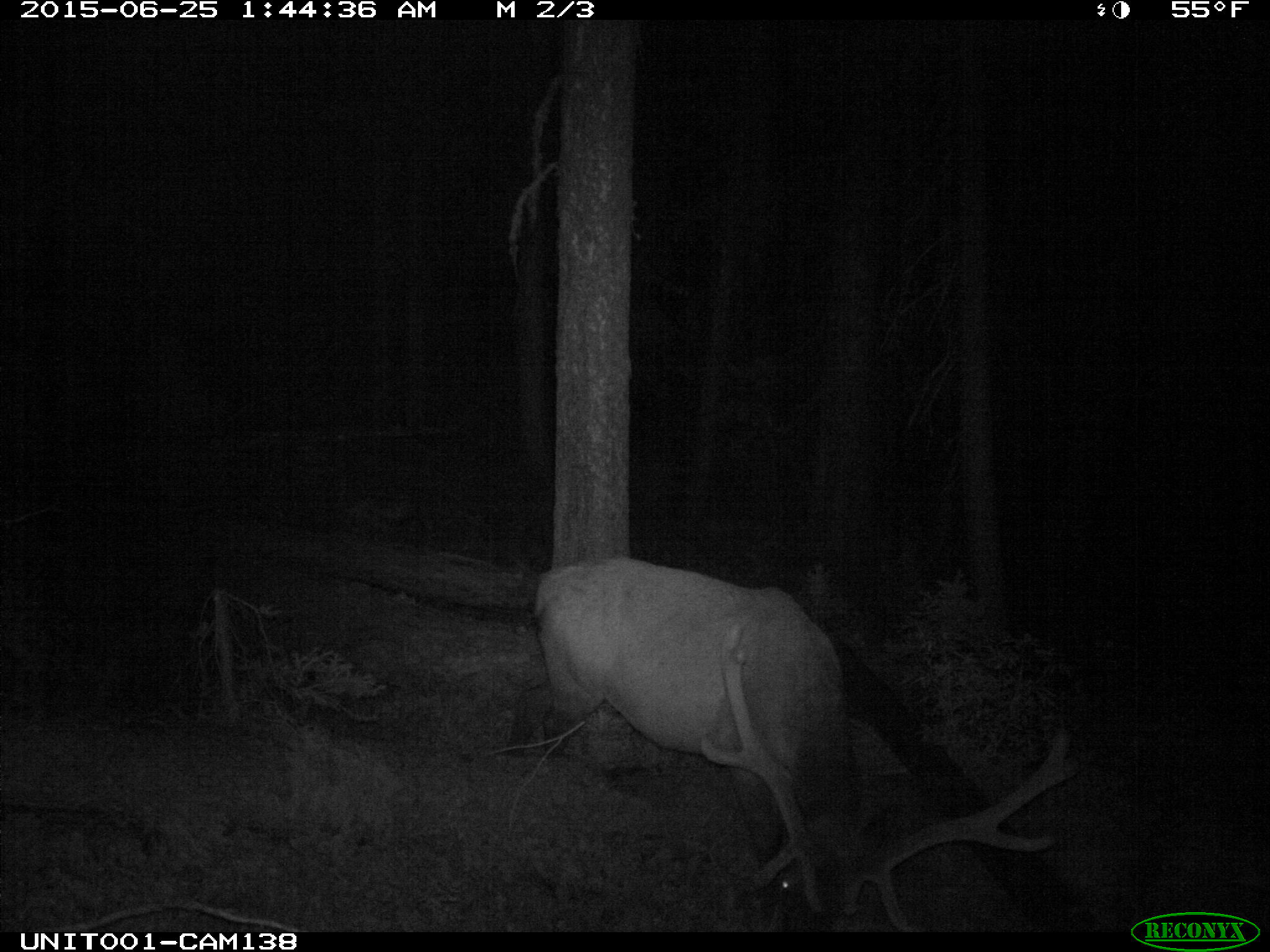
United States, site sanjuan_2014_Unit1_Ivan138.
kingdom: Animalia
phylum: Chordata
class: Mammalia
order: Artiodactyla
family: Cervidae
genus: Cervus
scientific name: Cervus elaphus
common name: red deer